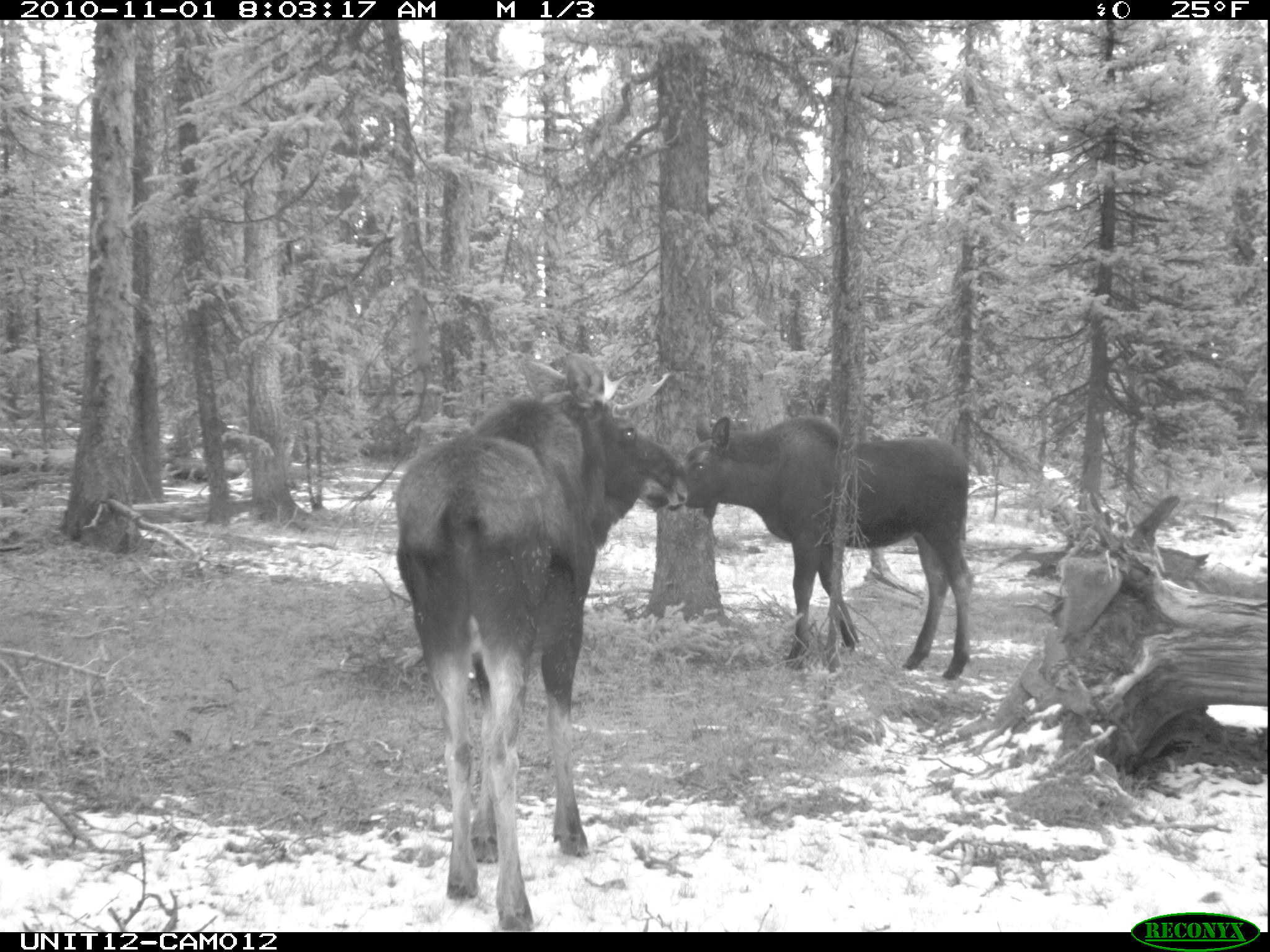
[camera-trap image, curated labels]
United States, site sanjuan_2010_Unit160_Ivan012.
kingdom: Animalia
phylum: Chordata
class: Mammalia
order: Artiodactyla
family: Cervidae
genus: Alces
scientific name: Alces alces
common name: moose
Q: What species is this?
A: Alces alces (moose).